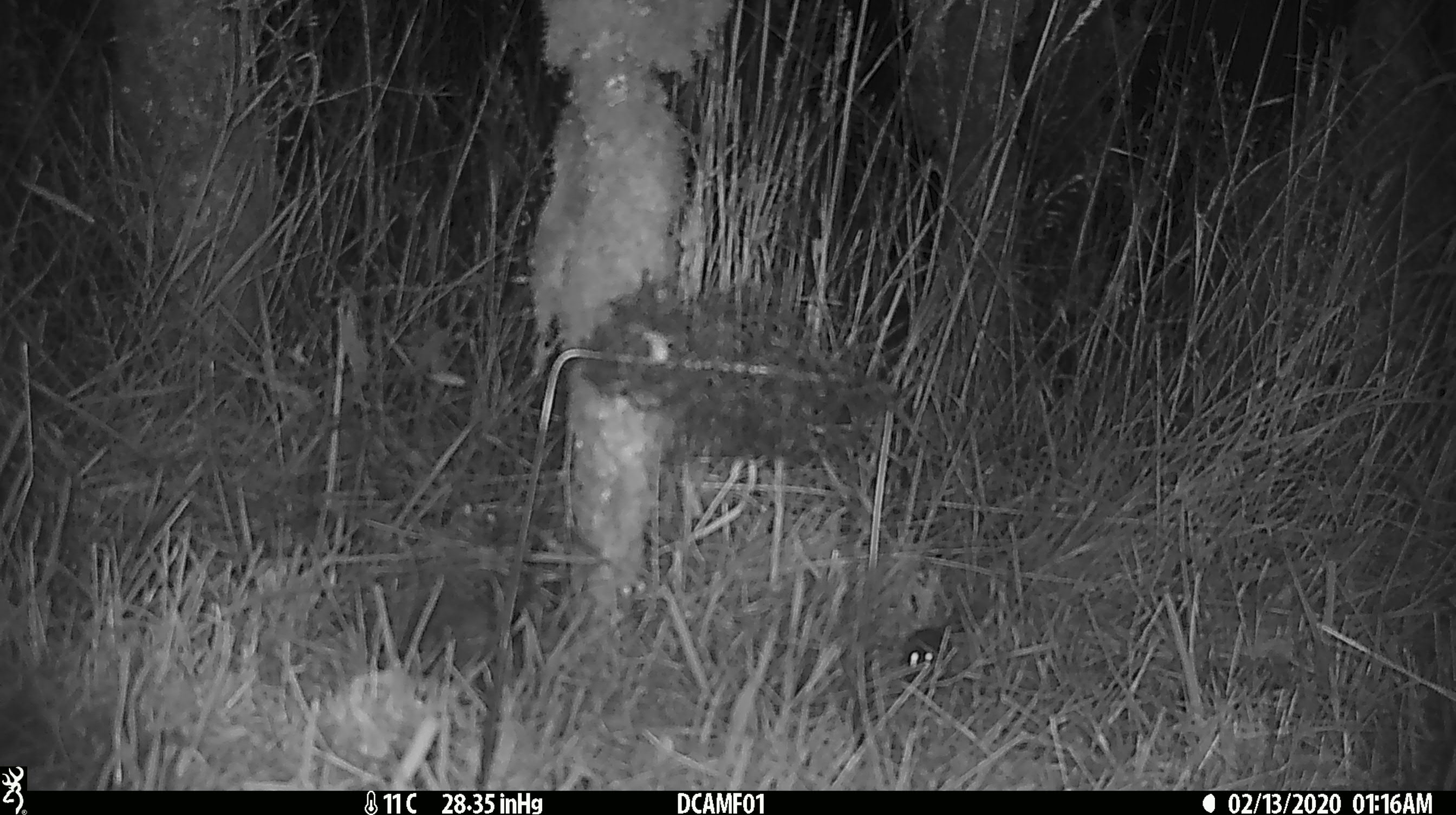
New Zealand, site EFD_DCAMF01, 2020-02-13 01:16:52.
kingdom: Animalia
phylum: Chordata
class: Mammalia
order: Rodentia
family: Muridae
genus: Mus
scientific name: Mus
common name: mouse